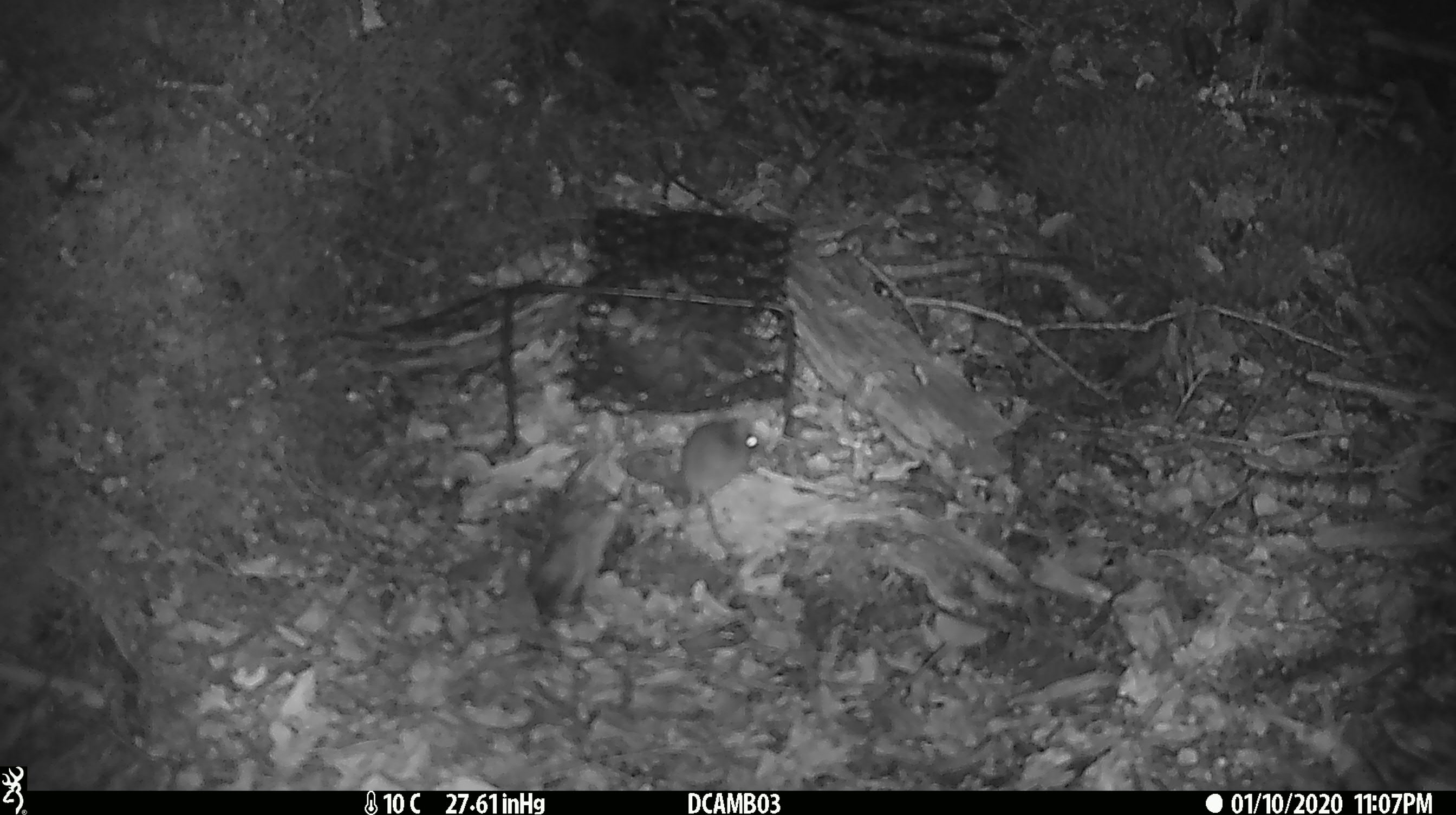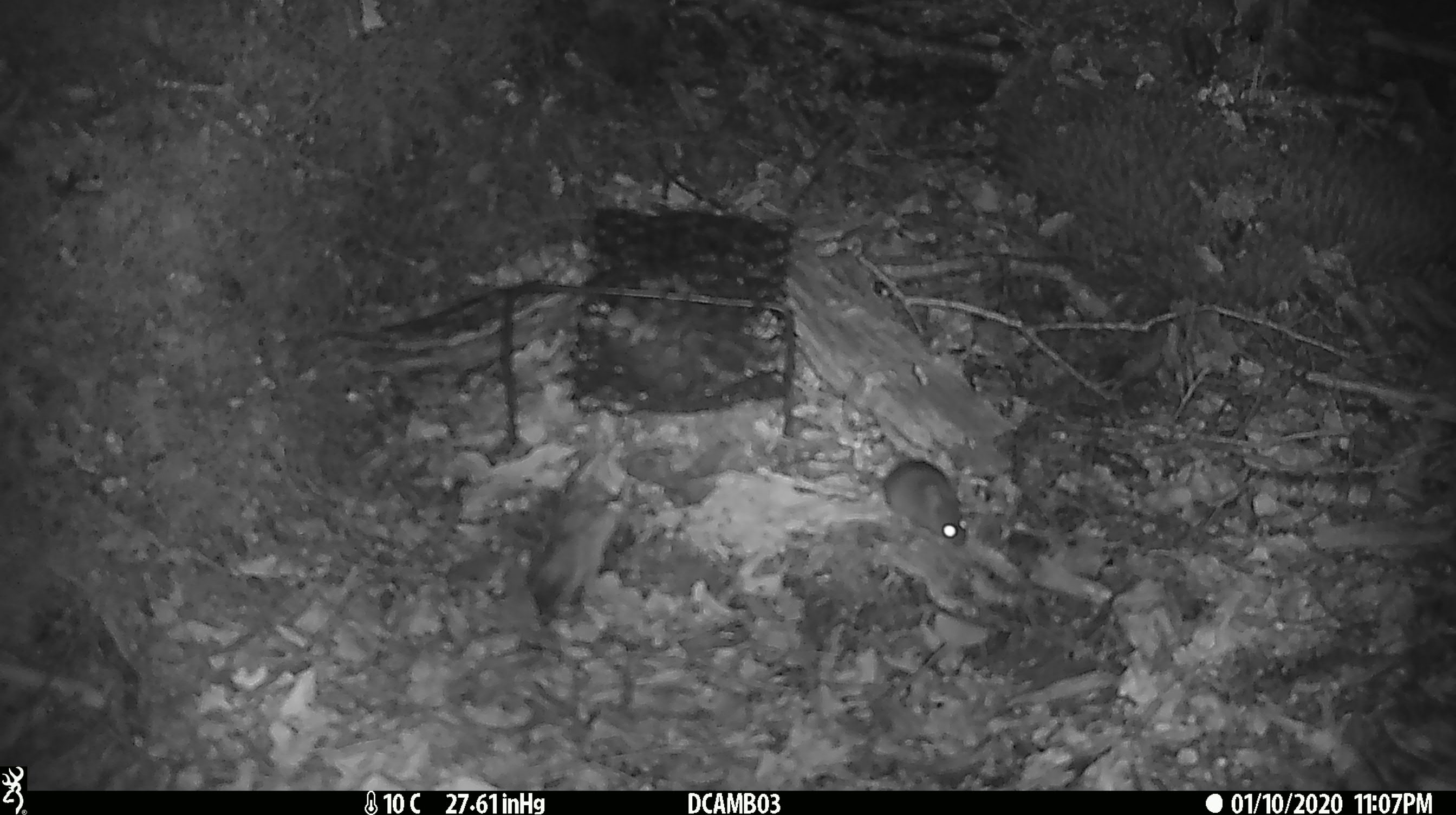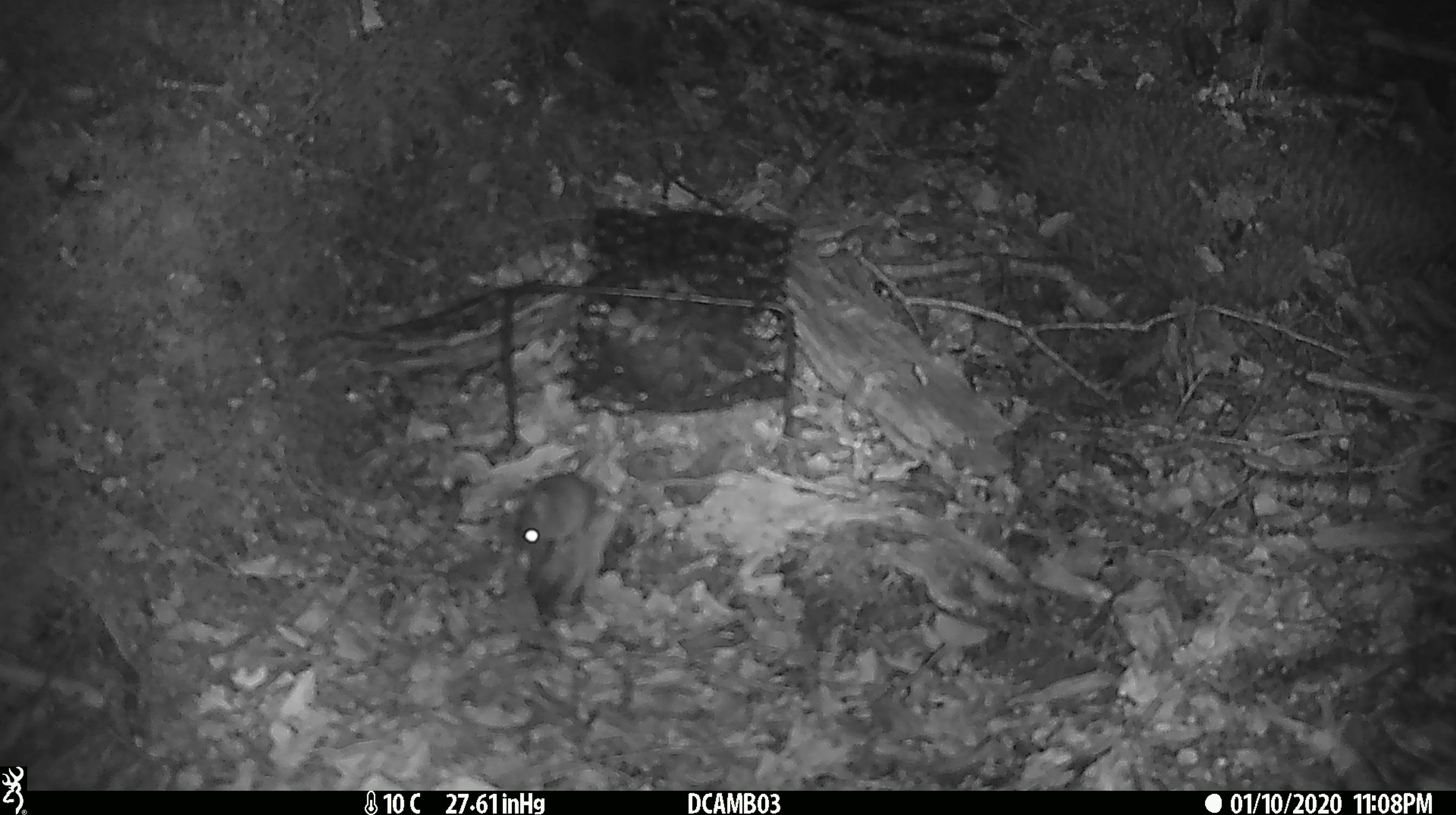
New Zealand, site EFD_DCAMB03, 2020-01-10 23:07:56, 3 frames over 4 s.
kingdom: Animalia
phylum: Chordata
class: Mammalia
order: Rodentia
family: Muridae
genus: Mus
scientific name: Mus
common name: mouse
Mouse (Mus).